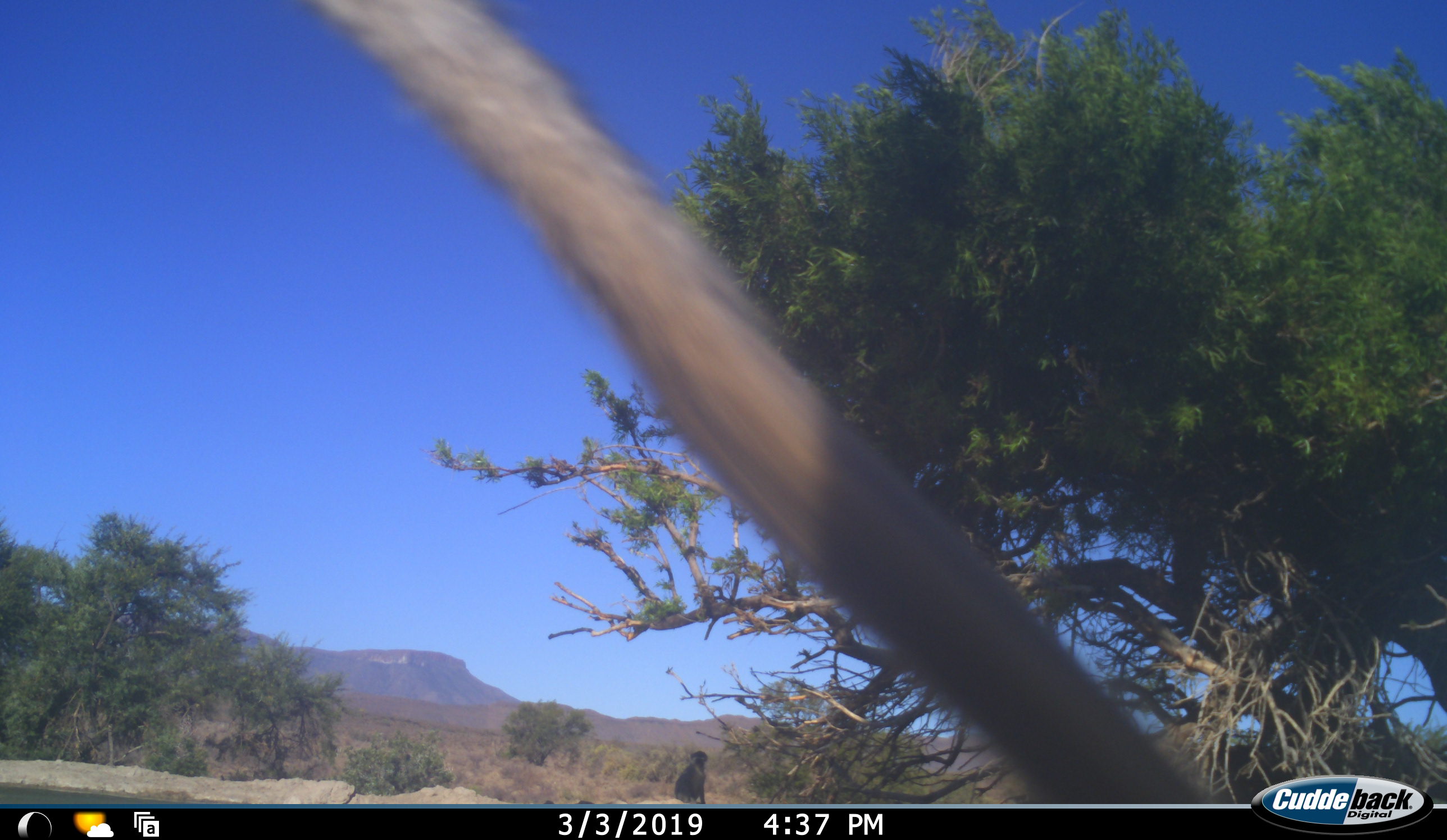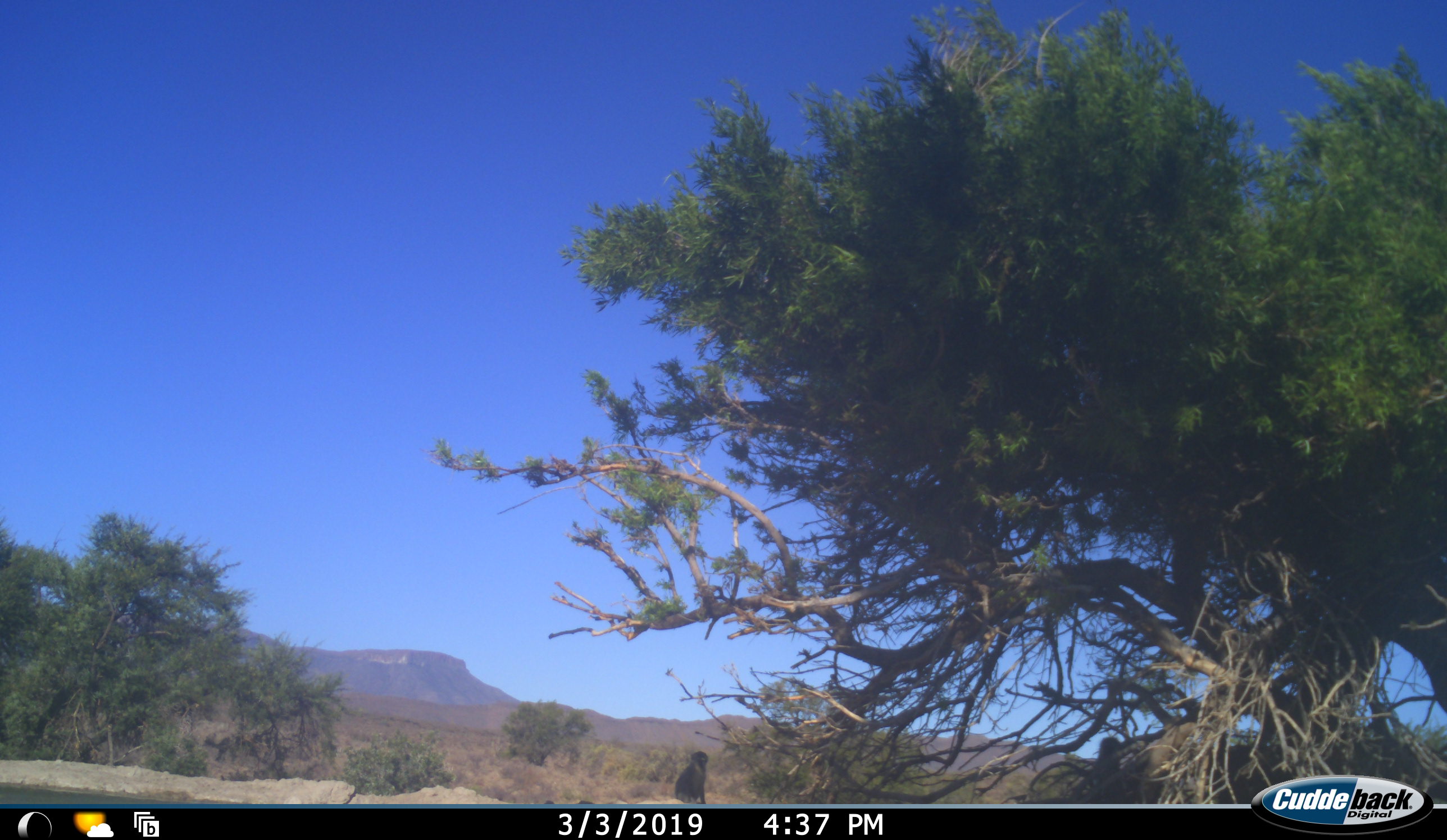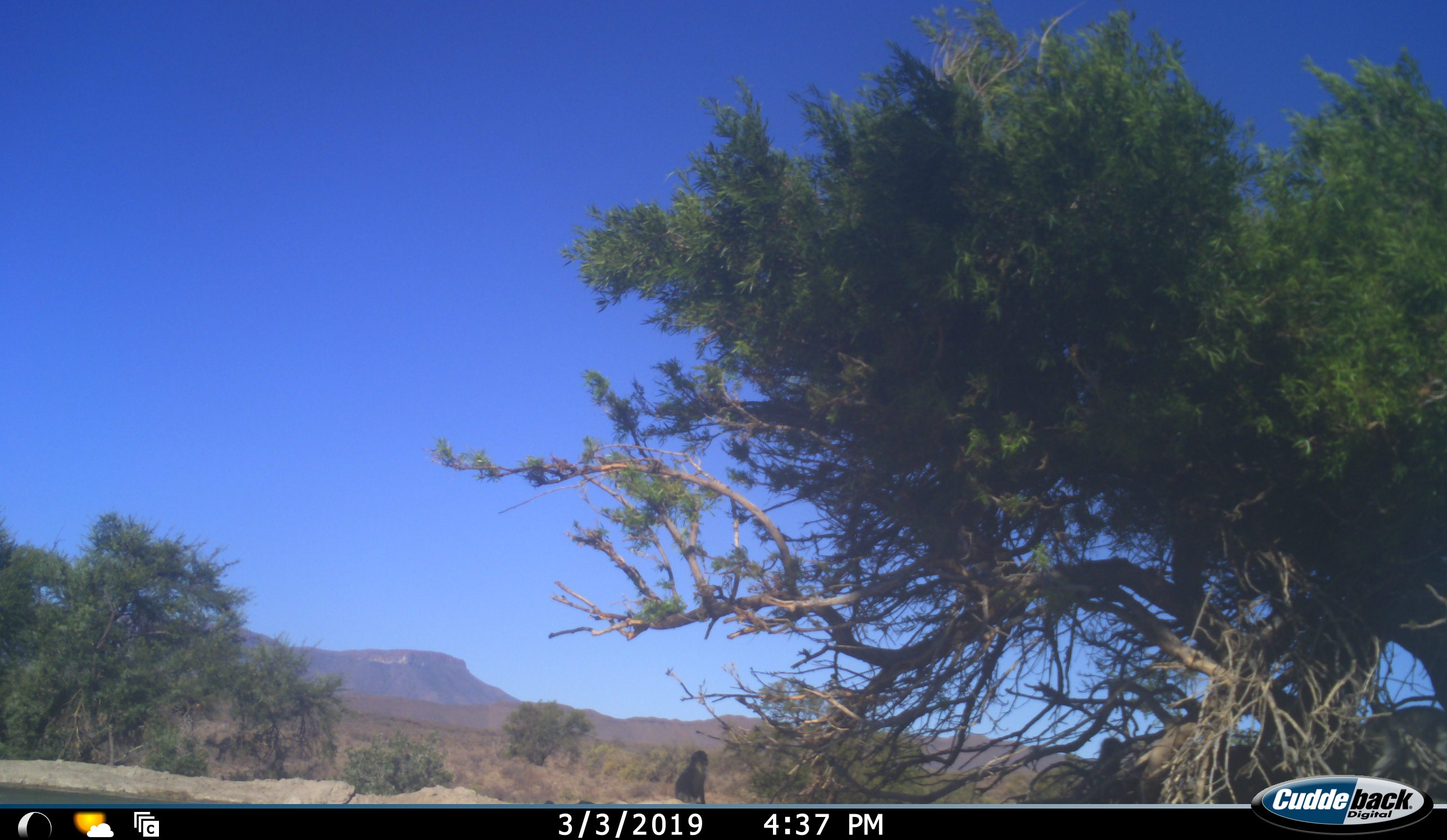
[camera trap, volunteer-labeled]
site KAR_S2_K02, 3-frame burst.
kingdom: Animalia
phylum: Chordata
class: Mammalia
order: Primates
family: Cercopithecidae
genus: Chlorocebus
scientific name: Chlorocebus pygerythrus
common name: vervet monkey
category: monkeyvervet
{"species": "monkeyvervet (vervet monkey) (Chlorocebus pygerythrus)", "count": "3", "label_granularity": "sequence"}